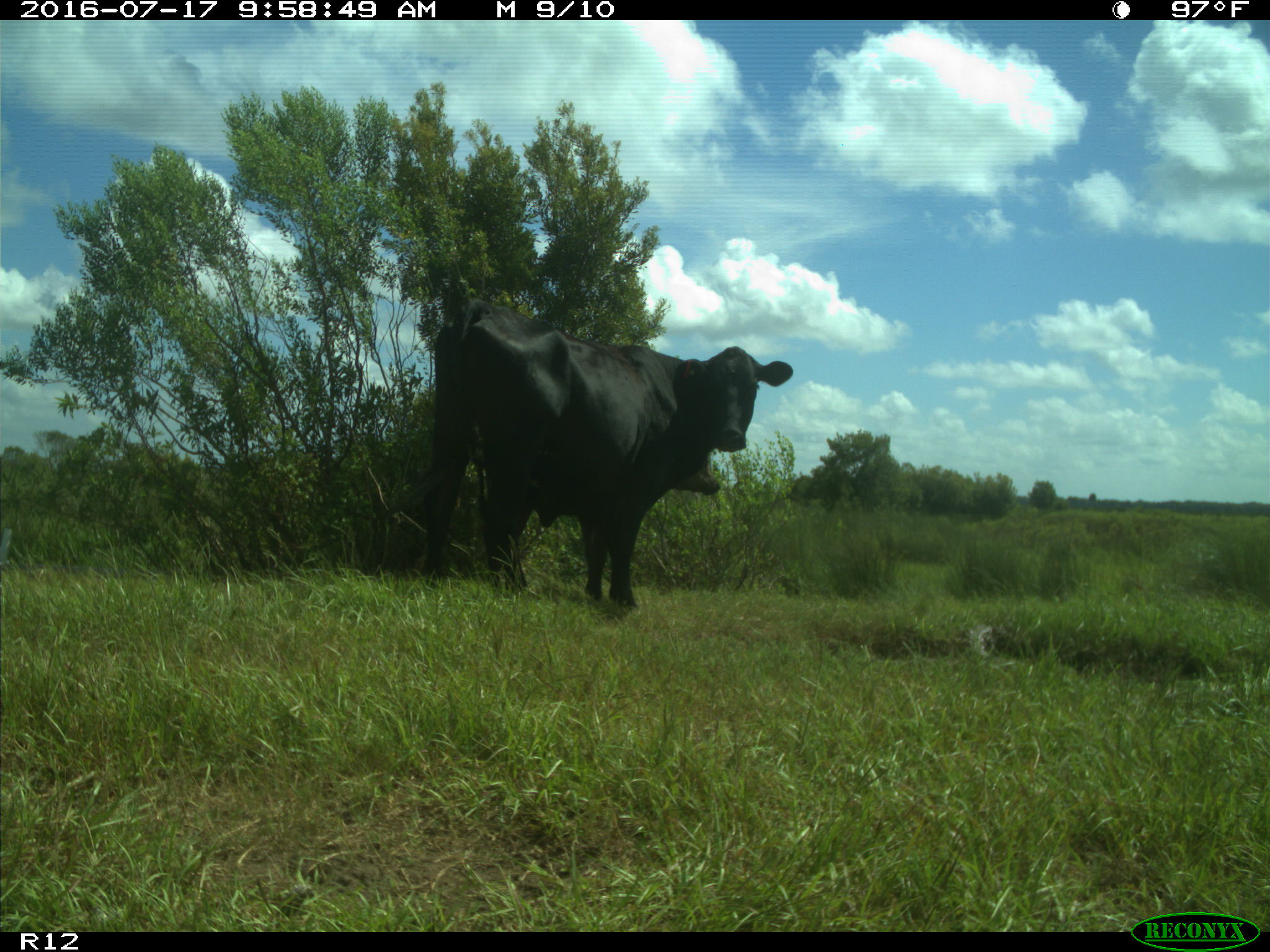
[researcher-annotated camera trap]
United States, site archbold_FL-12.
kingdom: Animalia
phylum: Chordata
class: Mammalia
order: Artiodactyla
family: Bovidae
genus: Bos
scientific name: Bos taurus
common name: domestic cow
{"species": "Bos taurus (domestic cow)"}